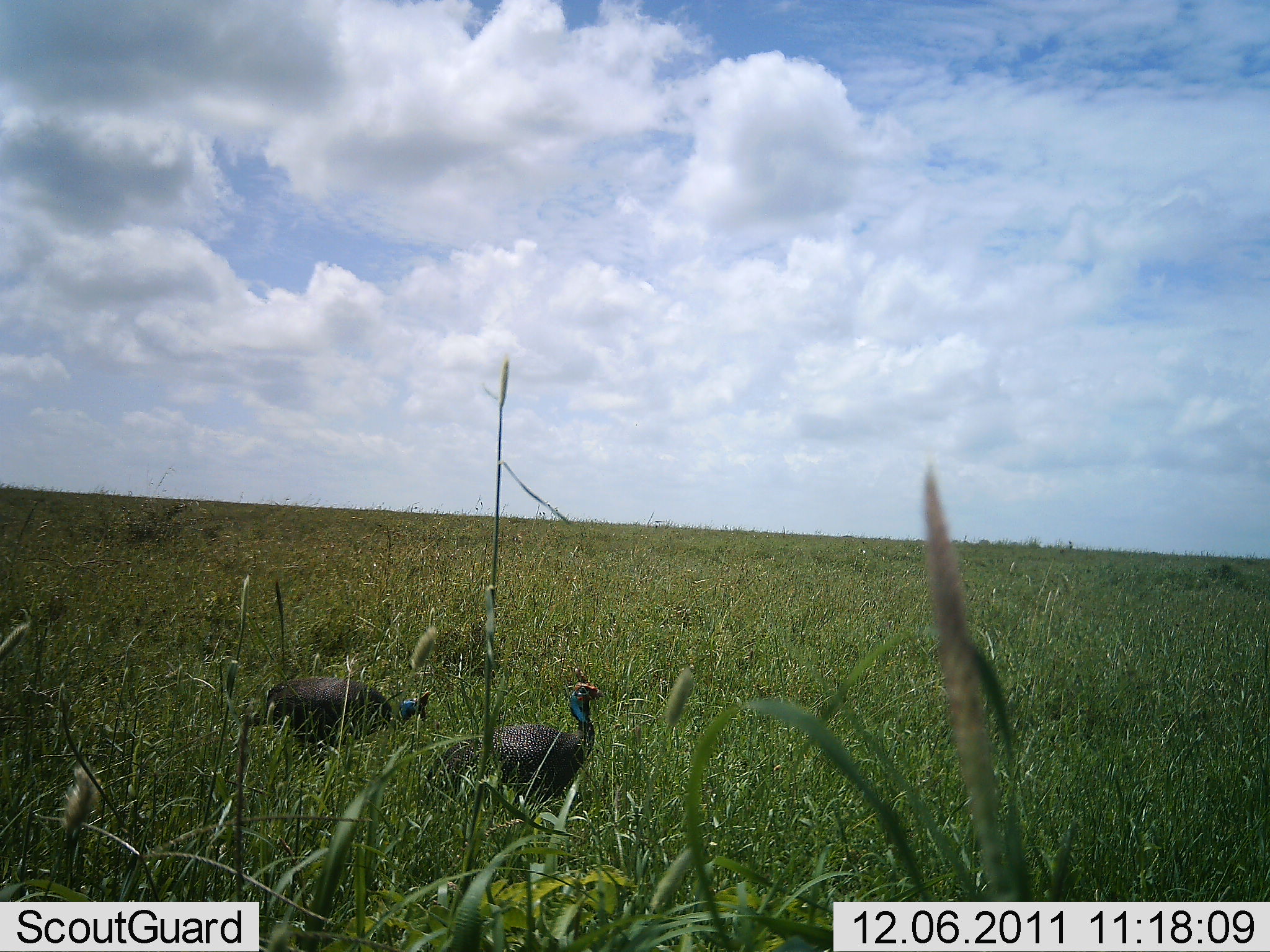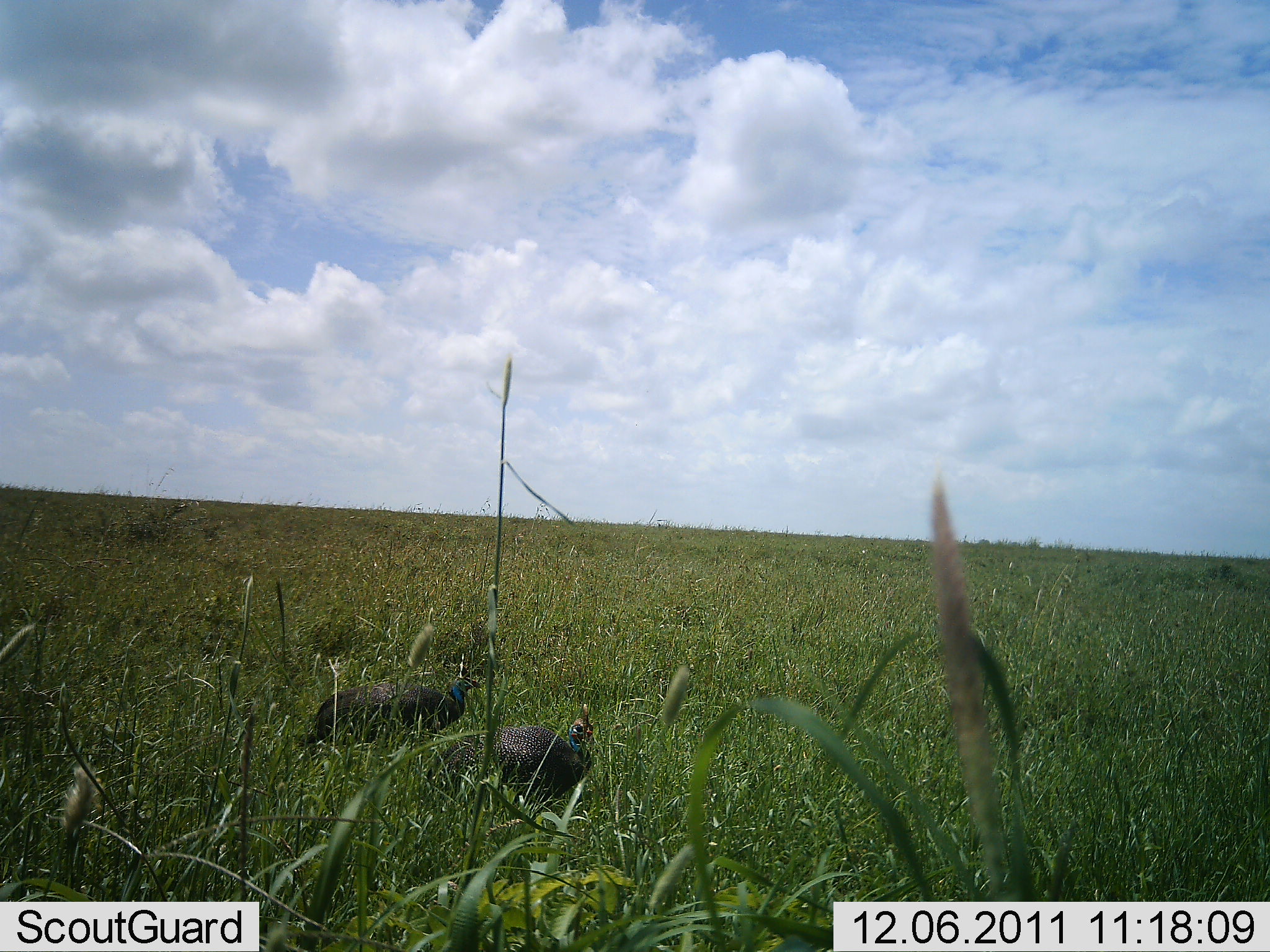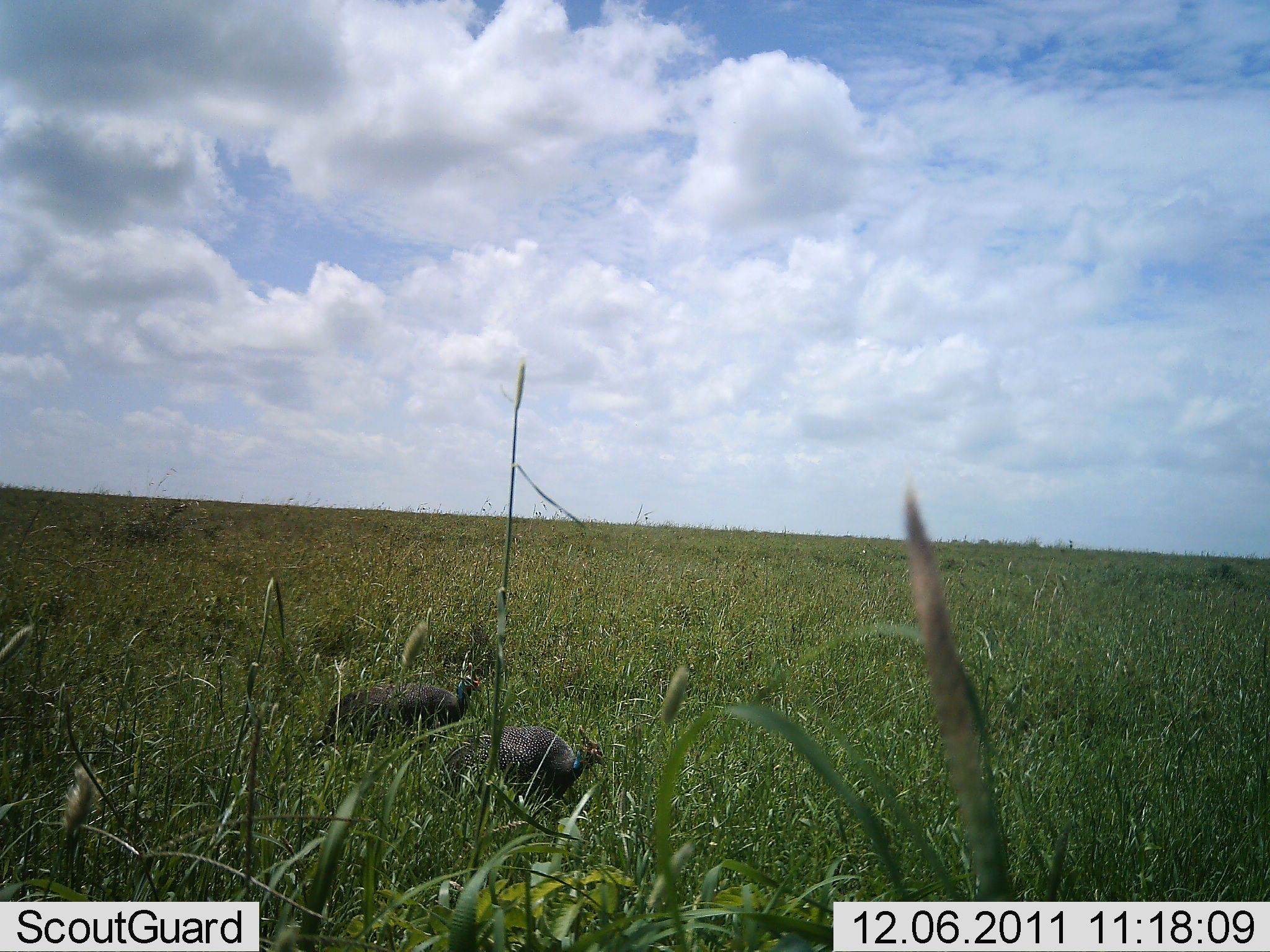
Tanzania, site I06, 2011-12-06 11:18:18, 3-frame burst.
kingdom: Animalia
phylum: Chordata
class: Aves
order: Galliformes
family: Numididae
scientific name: Numididae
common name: guinea fowl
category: guineafowl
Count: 2.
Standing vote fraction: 70%.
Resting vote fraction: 0%.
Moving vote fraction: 30%.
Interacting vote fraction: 0%.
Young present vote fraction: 0%.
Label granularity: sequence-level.